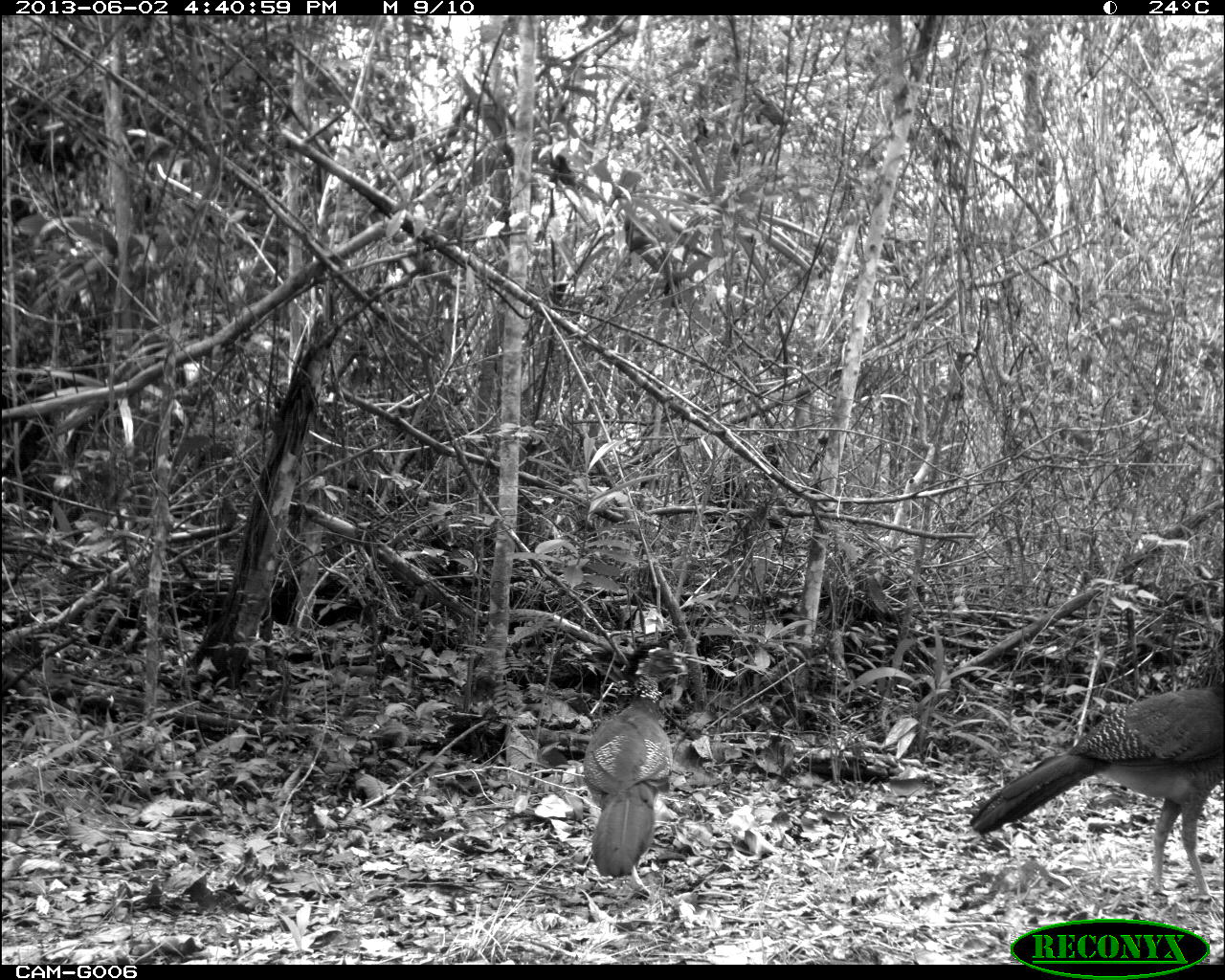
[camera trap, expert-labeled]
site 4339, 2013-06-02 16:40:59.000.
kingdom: Animalia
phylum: Chordata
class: Aves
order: Galliformes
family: Cracidae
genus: Crax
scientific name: Crax rubra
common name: great curassow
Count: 2.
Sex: female.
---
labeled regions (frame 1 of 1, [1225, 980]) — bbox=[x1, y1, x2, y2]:
crax rubra: bbox=[970, 603, 1225, 908]; bbox=[579, 646, 688, 877]